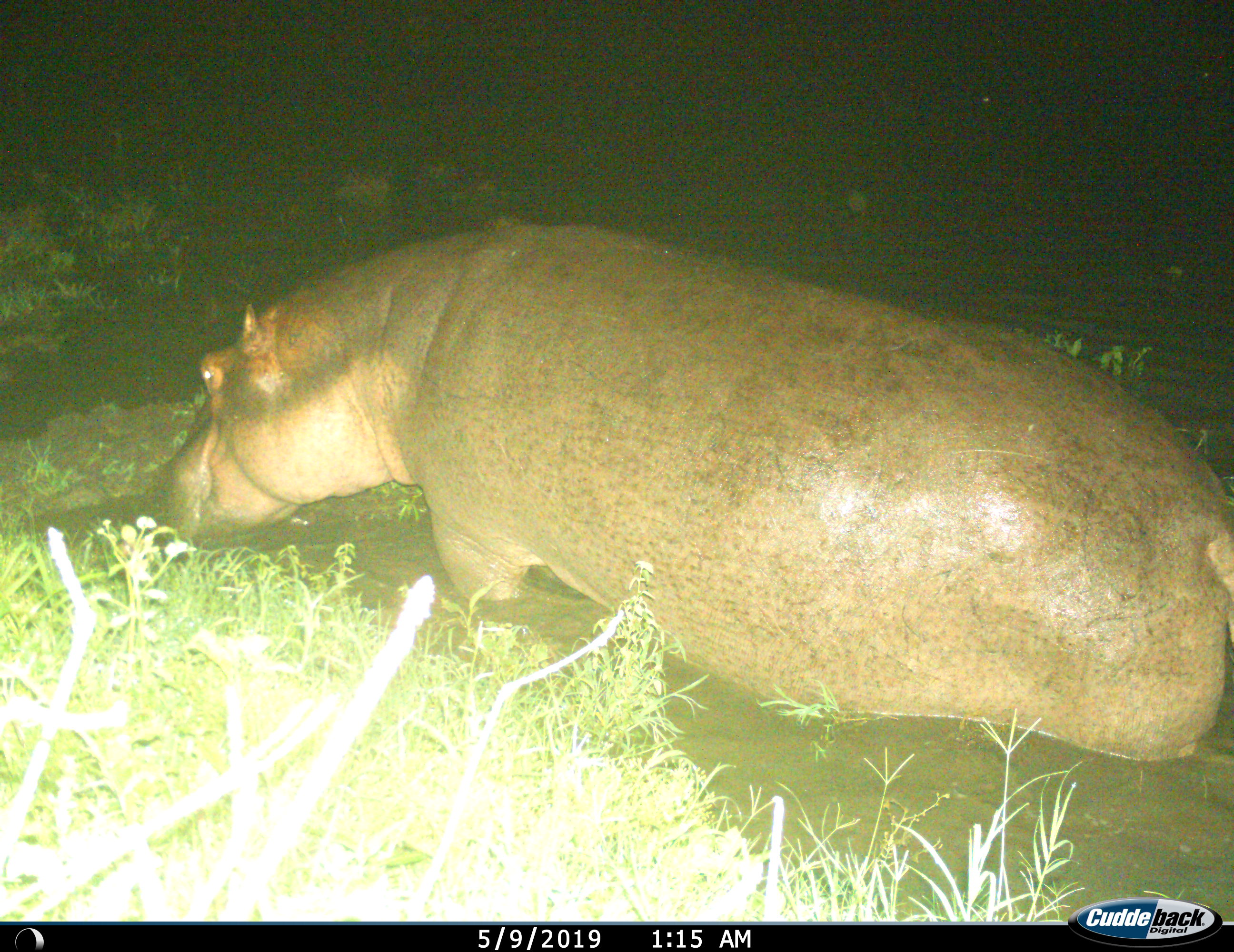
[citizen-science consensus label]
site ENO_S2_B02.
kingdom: Animalia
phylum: Chordata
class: Mammalia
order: Artiodactyla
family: Hippopotamidae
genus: Hippopotamus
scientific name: Hippopotamus amphibius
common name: hippopotamus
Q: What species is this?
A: Hippopotamus (Hippopotamus amphibius).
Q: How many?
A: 1.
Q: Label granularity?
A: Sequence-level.